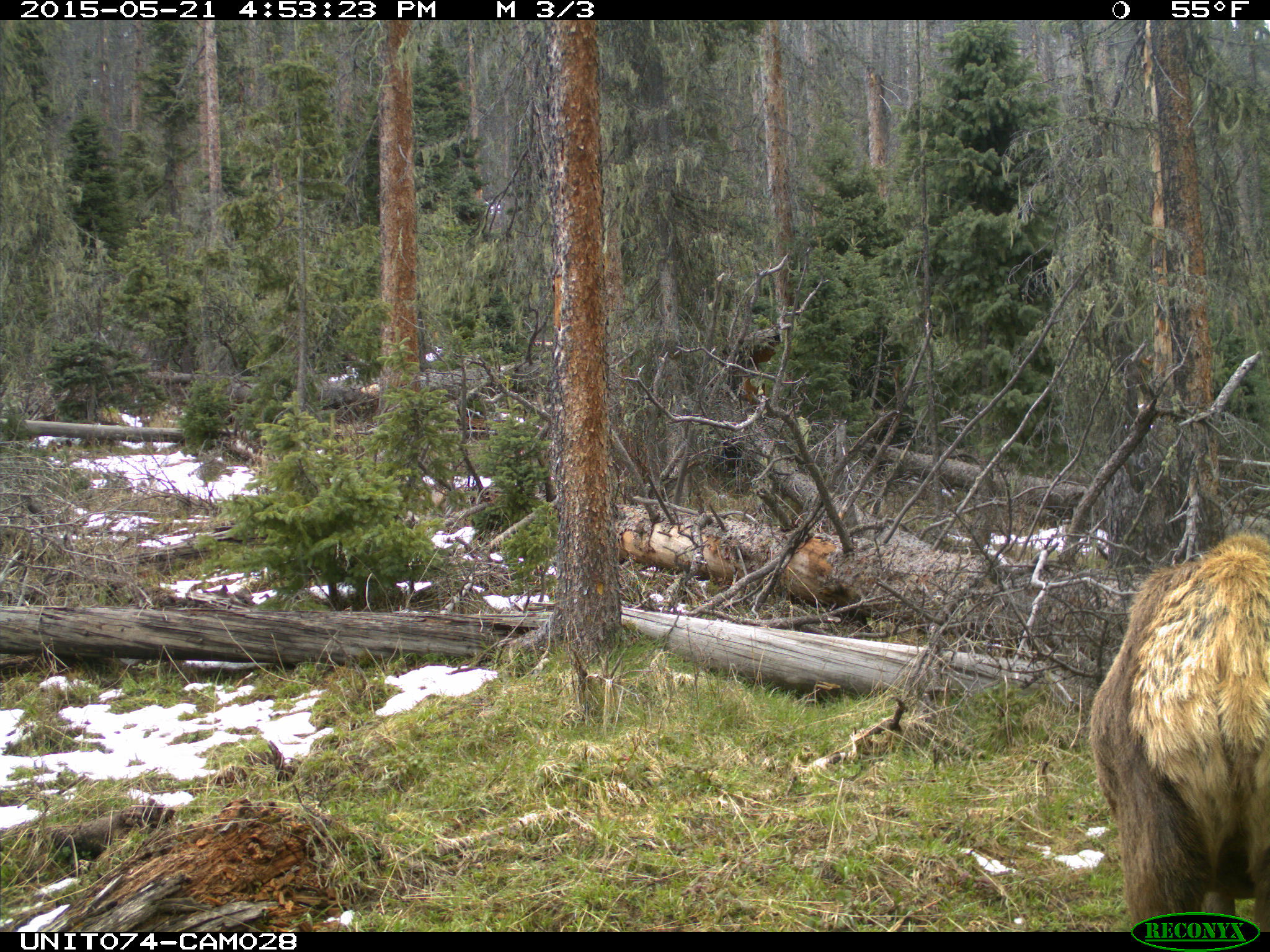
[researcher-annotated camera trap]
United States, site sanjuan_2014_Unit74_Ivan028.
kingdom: Animalia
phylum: Chordata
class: Mammalia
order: Artiodactyla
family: Cervidae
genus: Cervus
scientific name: Cervus elaphus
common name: red deer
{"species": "Cervus elaphus (red deer)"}